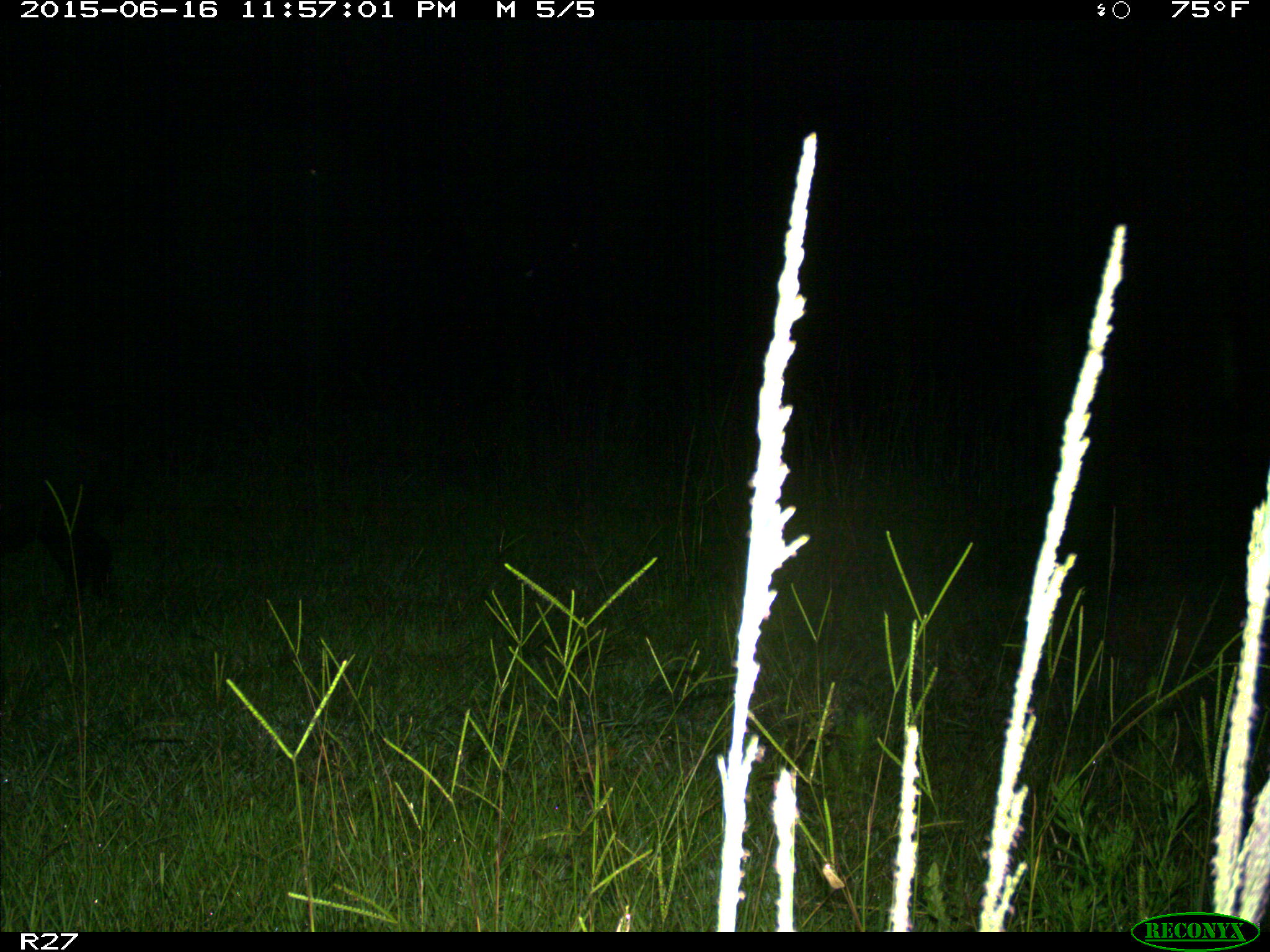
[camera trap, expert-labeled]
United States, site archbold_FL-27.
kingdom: Animalia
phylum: Chordata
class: Mammalia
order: Artiodactyla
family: Suidae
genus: Sus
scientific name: Sus scrofa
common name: wild boar